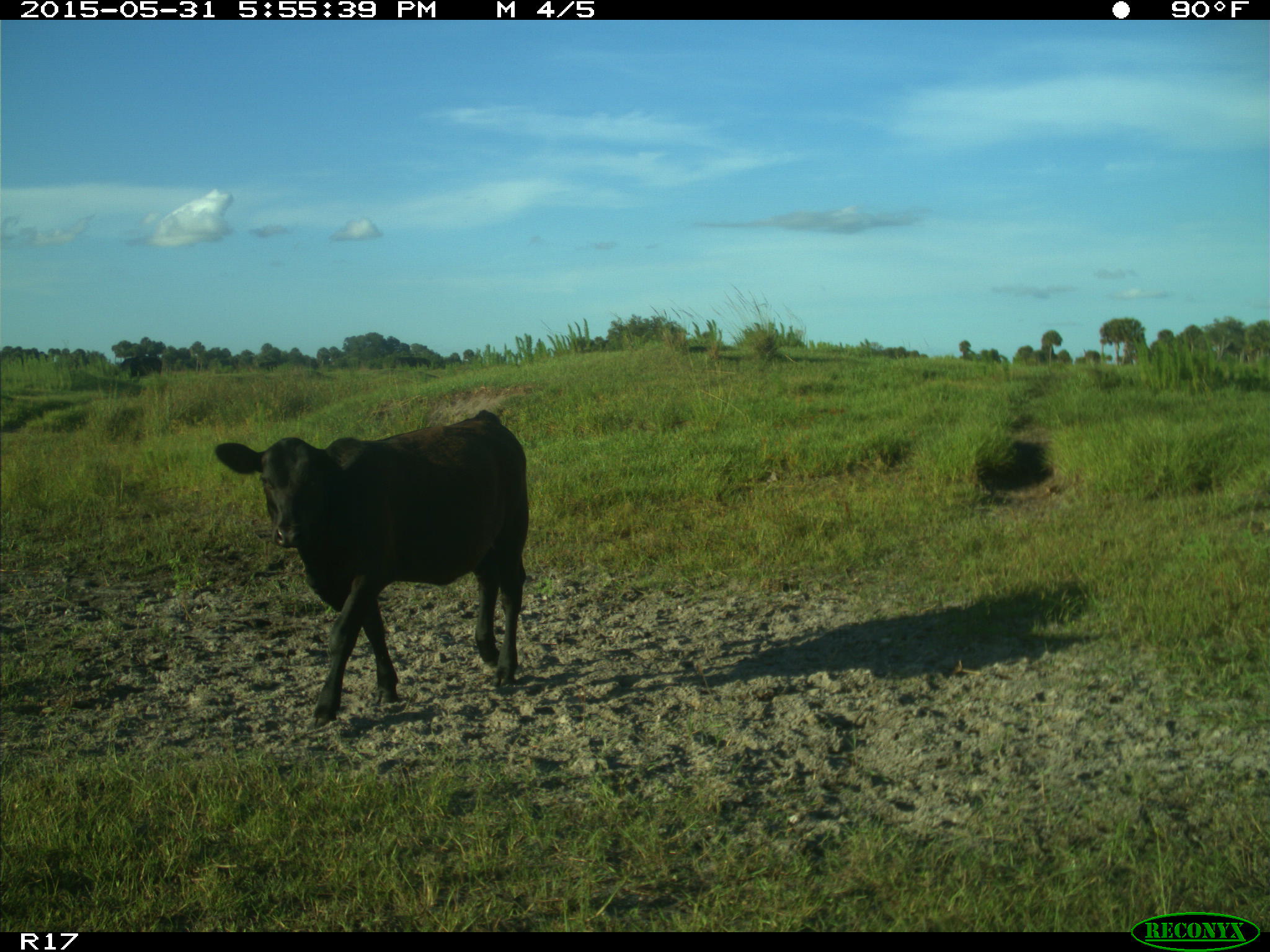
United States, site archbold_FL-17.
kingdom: Animalia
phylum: Chordata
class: Mammalia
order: Artiodactyla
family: Bovidae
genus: Bos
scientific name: Bos taurus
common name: domestic cow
Bos taurus (domestic cow).